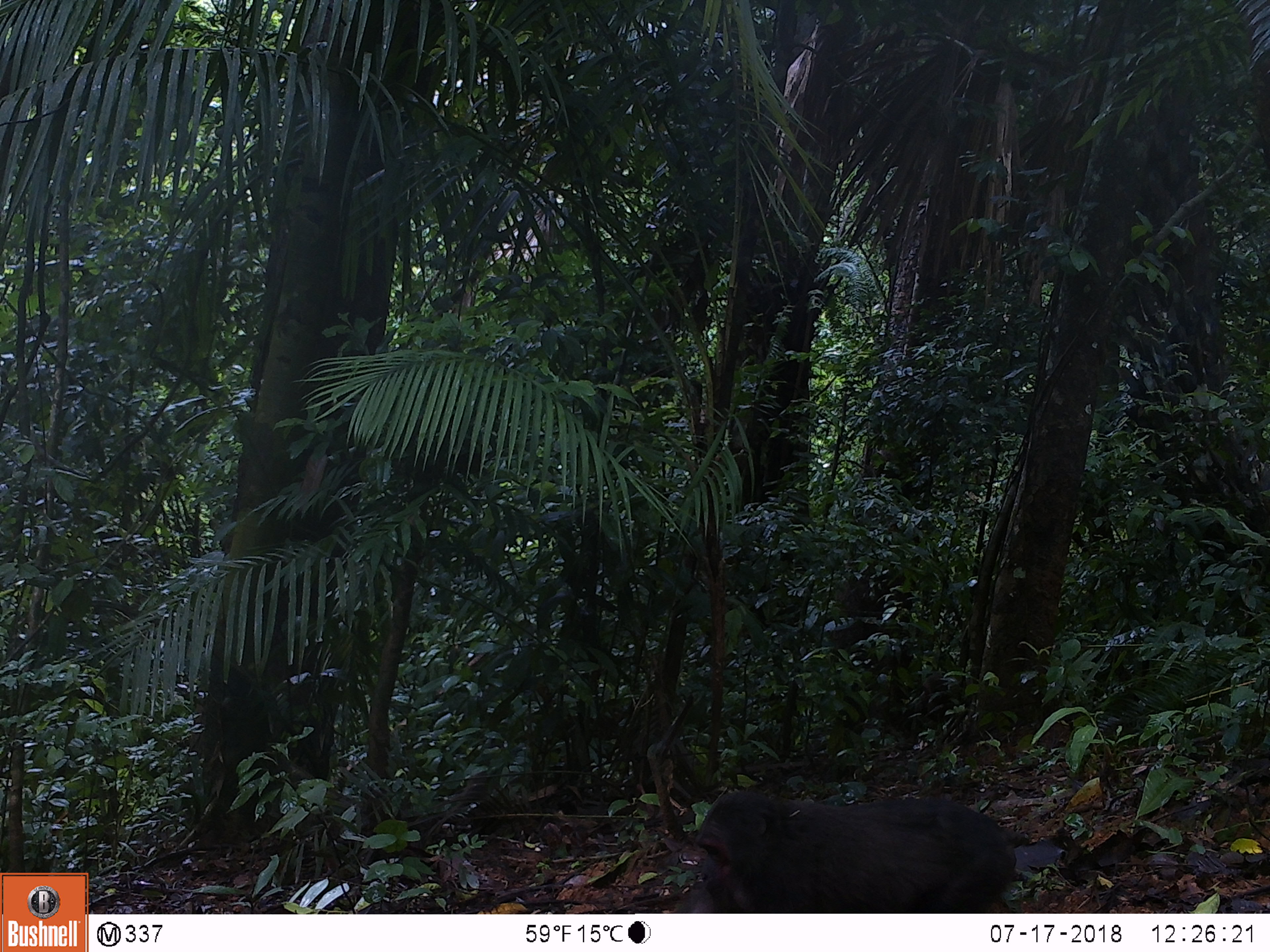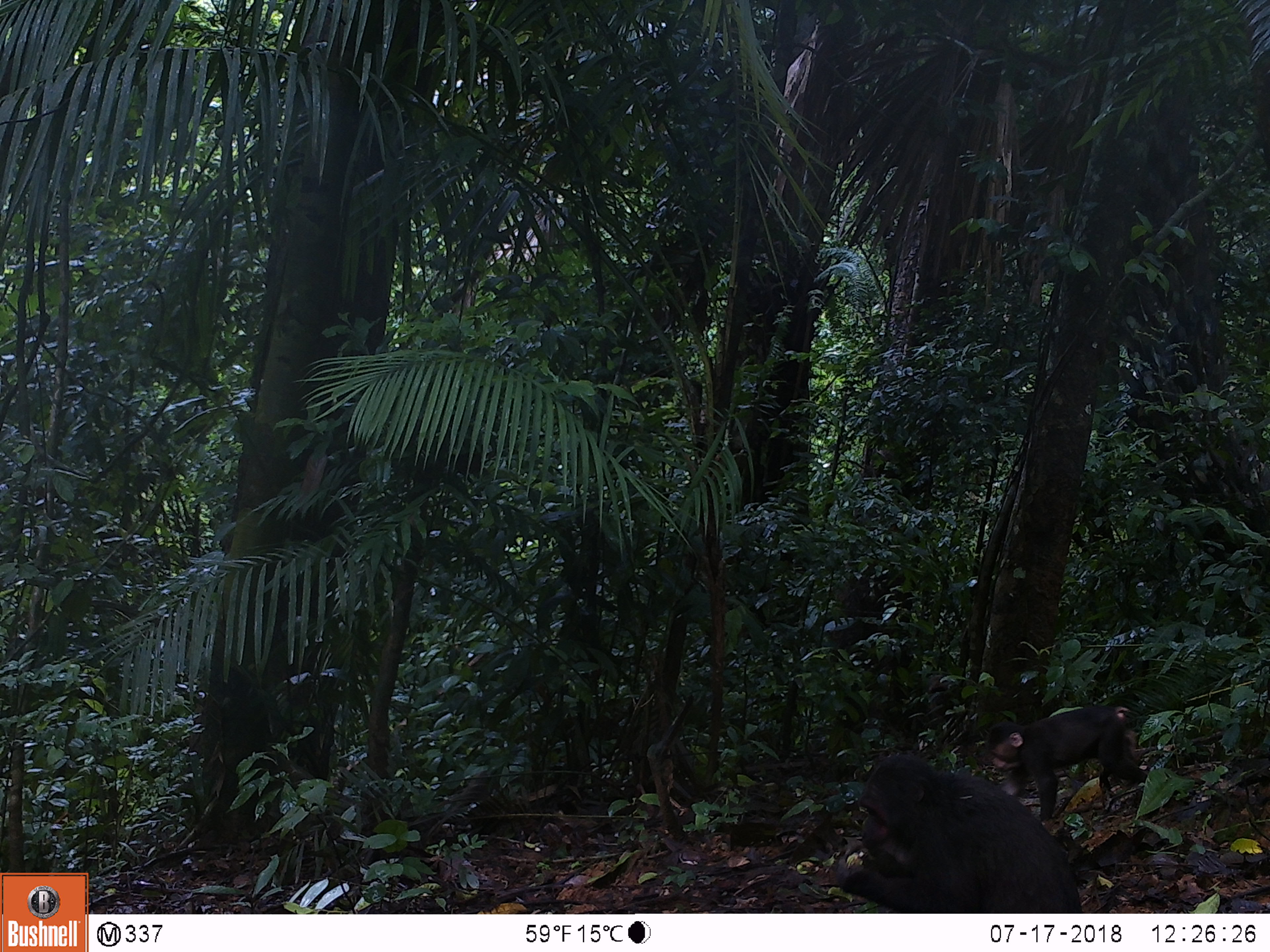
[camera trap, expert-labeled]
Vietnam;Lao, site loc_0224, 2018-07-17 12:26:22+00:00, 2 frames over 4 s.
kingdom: Animalia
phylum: Chordata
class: Mammalia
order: Primates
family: Cercopithecidae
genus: Macaca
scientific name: Macaca arctoides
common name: stump-tailed macaque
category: stump tailed macaque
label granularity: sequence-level